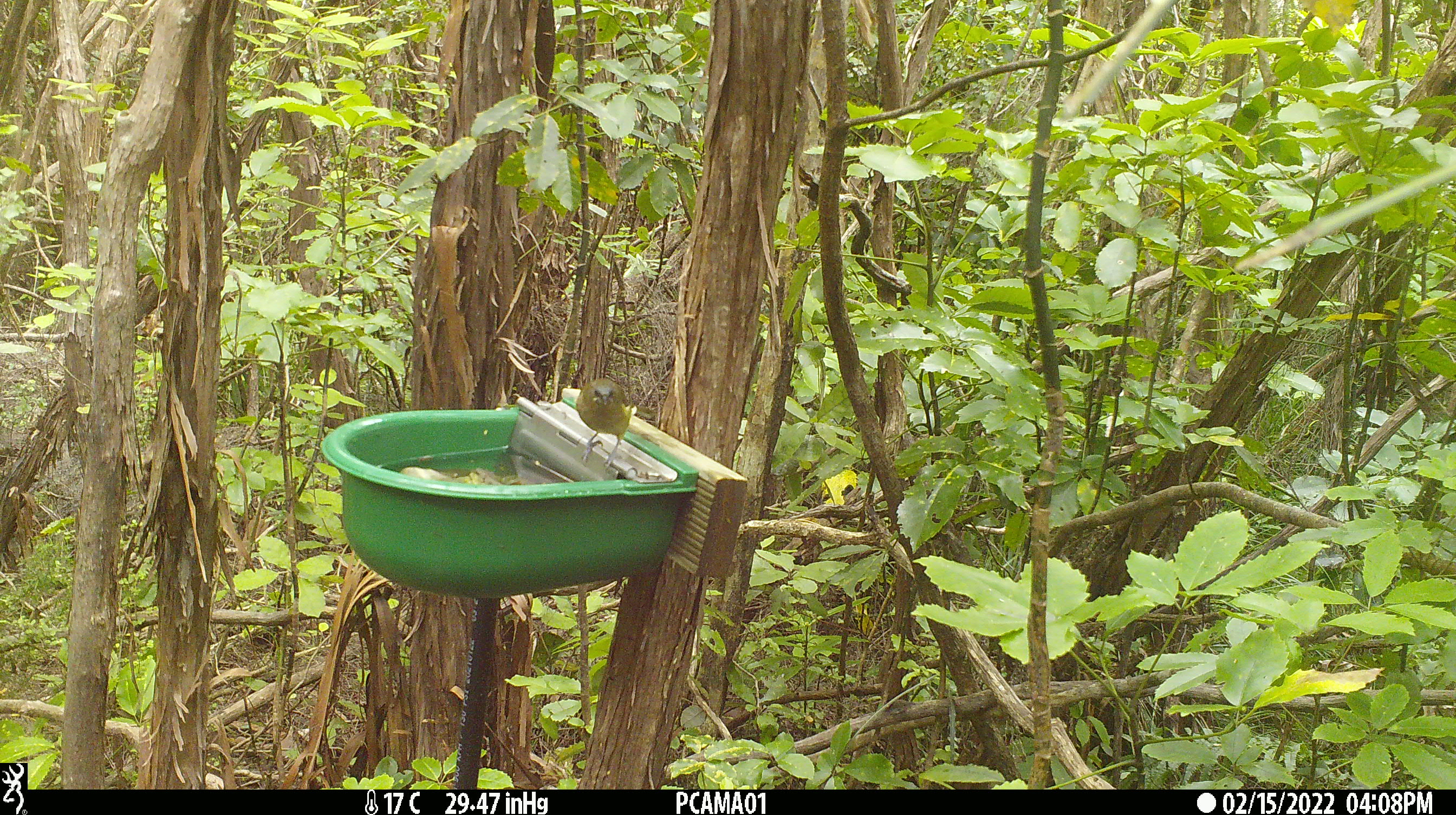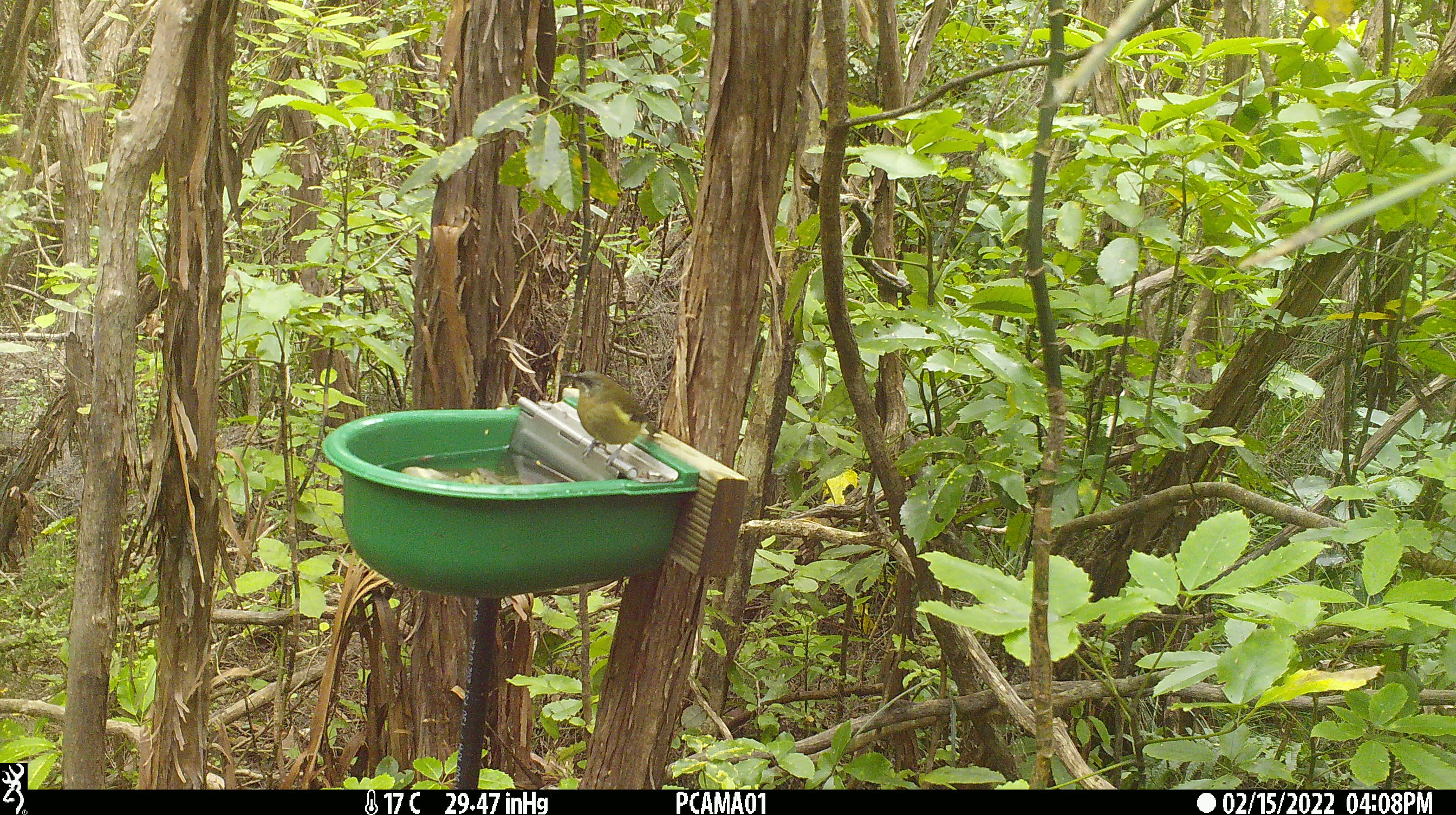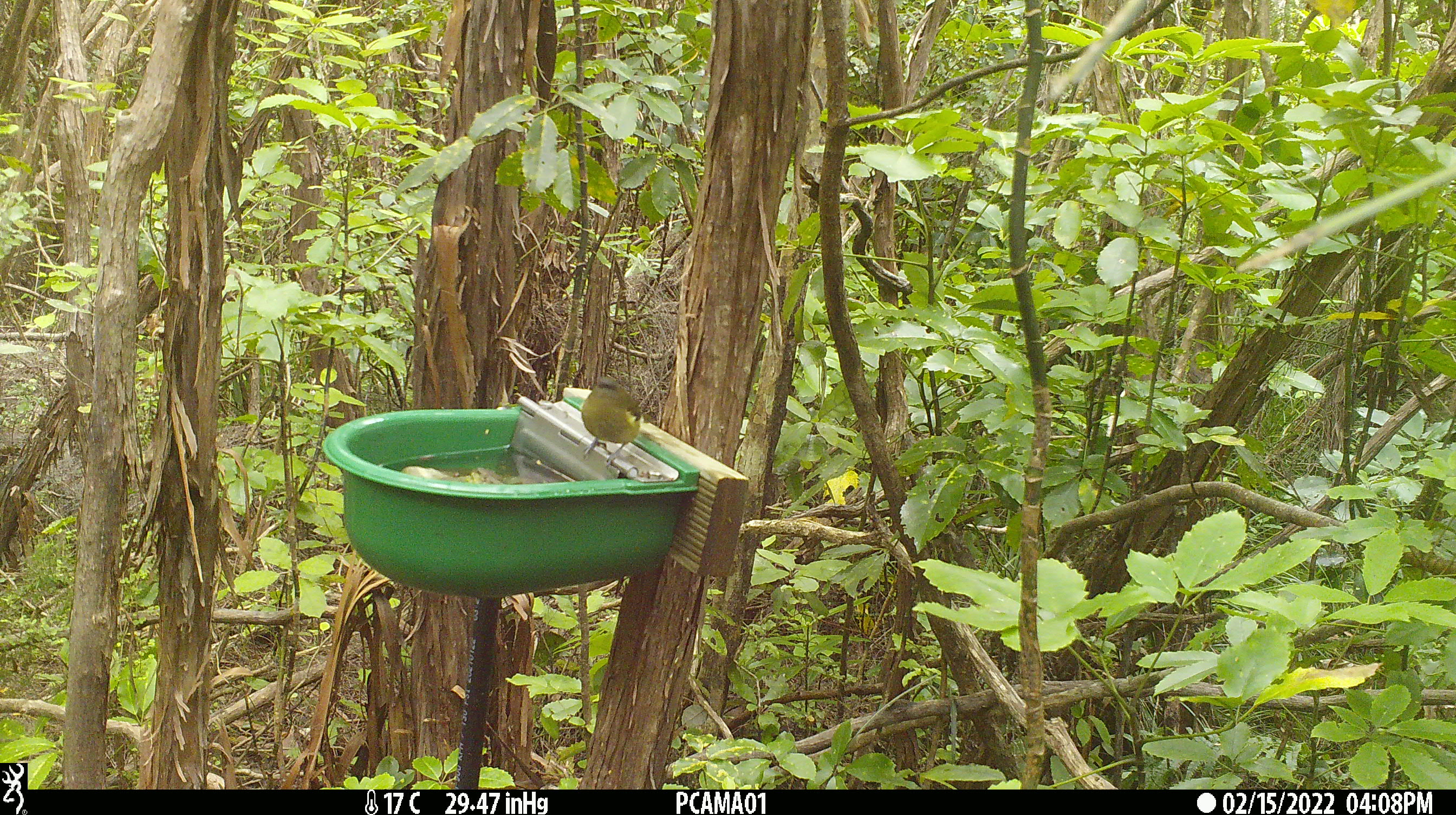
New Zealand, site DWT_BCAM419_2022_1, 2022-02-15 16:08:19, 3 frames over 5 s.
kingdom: Animalia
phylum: Chordata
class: Aves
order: Passeriformes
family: Meliphagidae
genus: Anthornis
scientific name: Anthornis melanura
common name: new zealand bellbird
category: bellbird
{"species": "bellbird (new zealand bellbird) (Anthornis melanura)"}